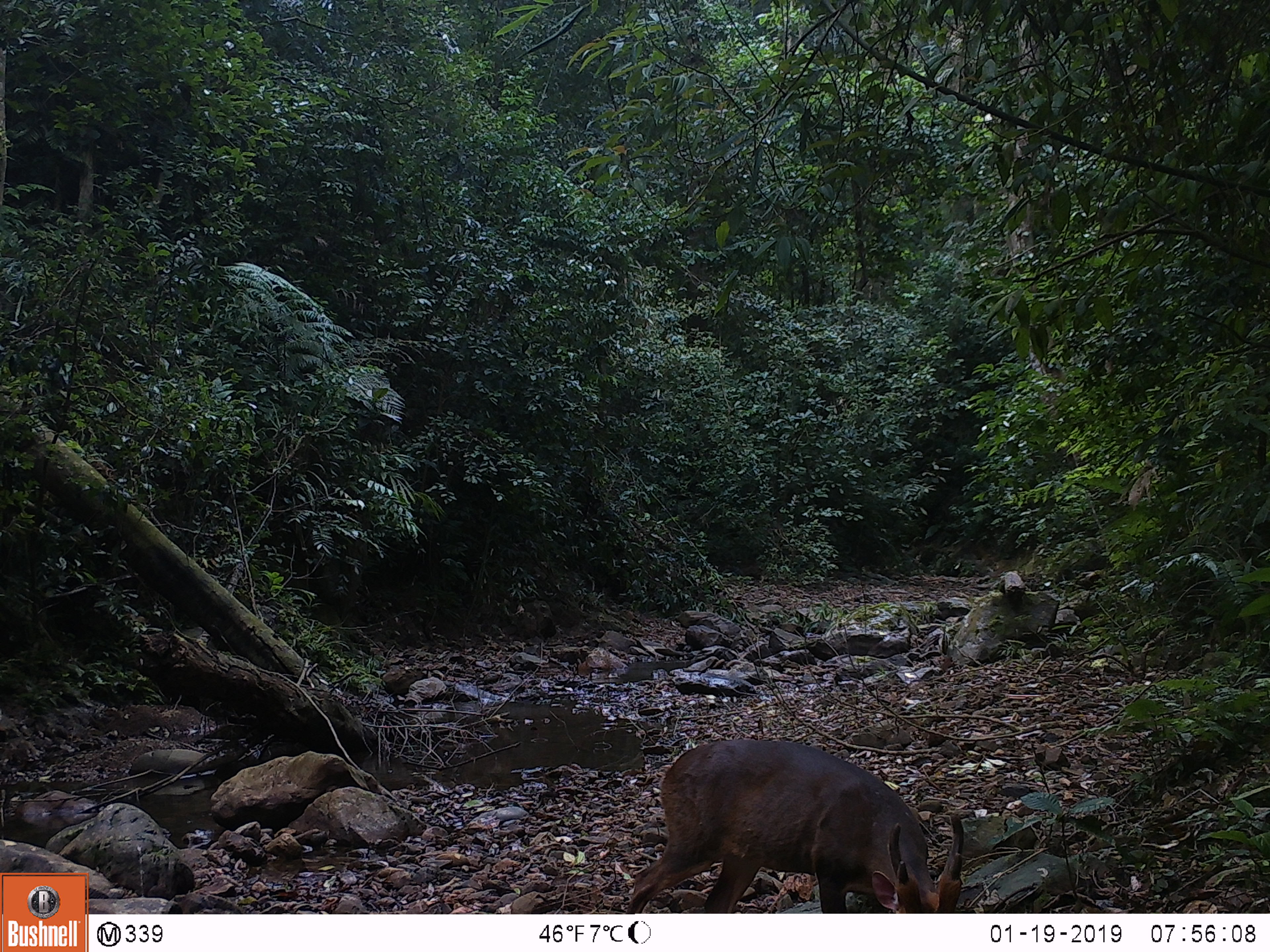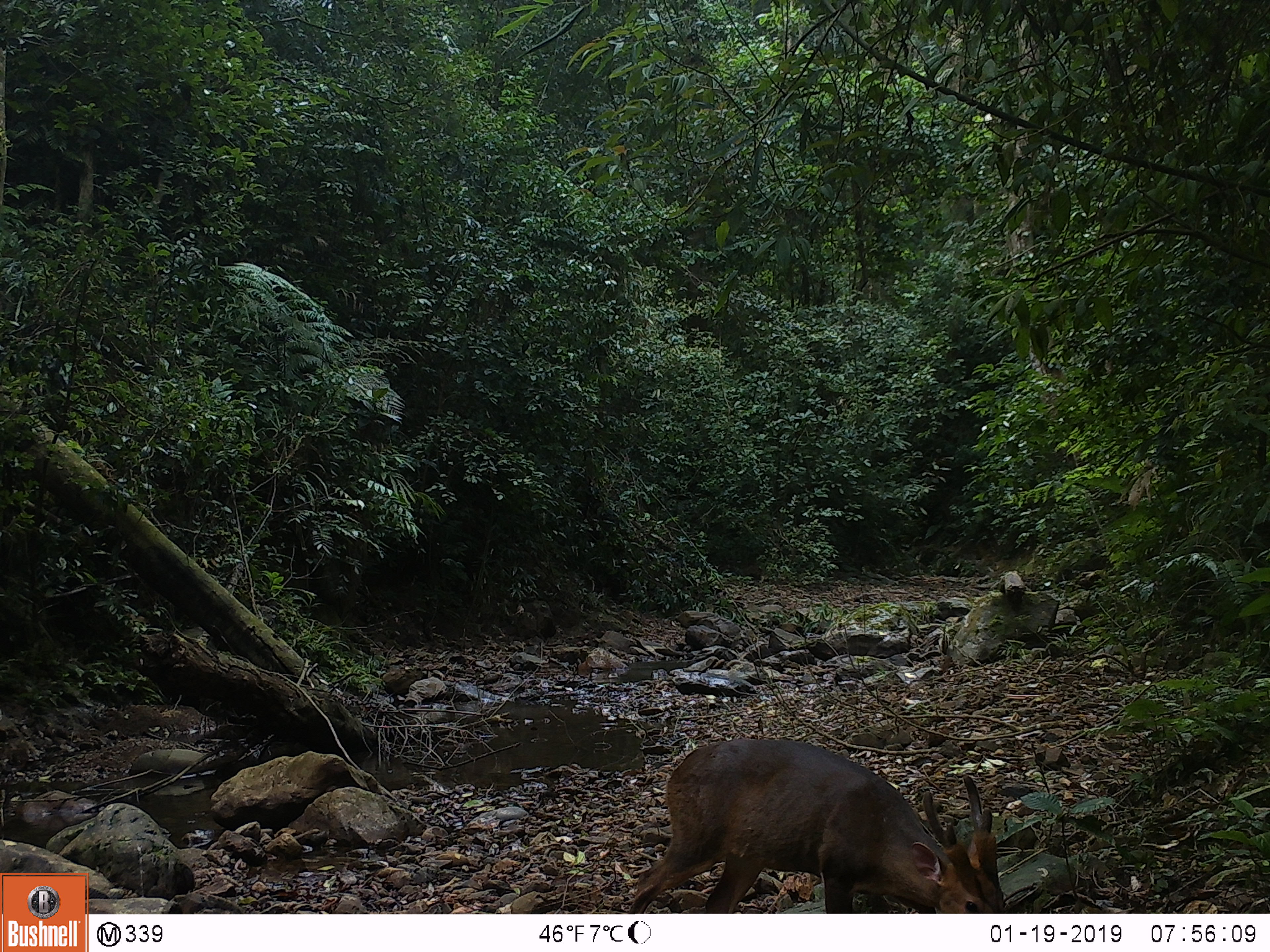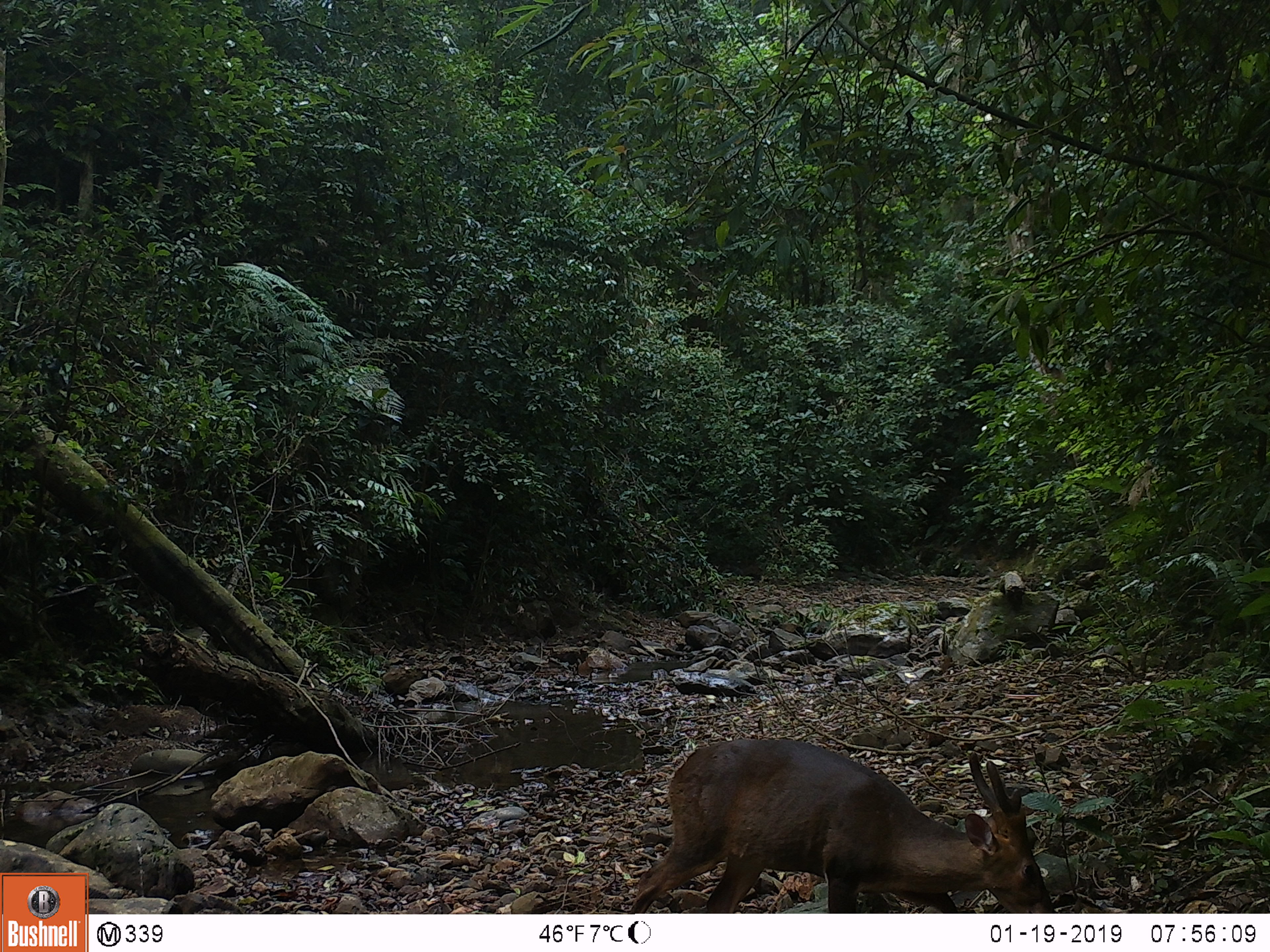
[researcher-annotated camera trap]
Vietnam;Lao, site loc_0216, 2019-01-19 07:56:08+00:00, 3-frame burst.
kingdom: Animalia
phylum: Chordata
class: Mammalia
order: Artiodactyla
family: Cervidae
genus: Muntiacus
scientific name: Muntiacus vuquangensis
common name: large-antlered muntjac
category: large antlered muntjac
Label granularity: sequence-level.